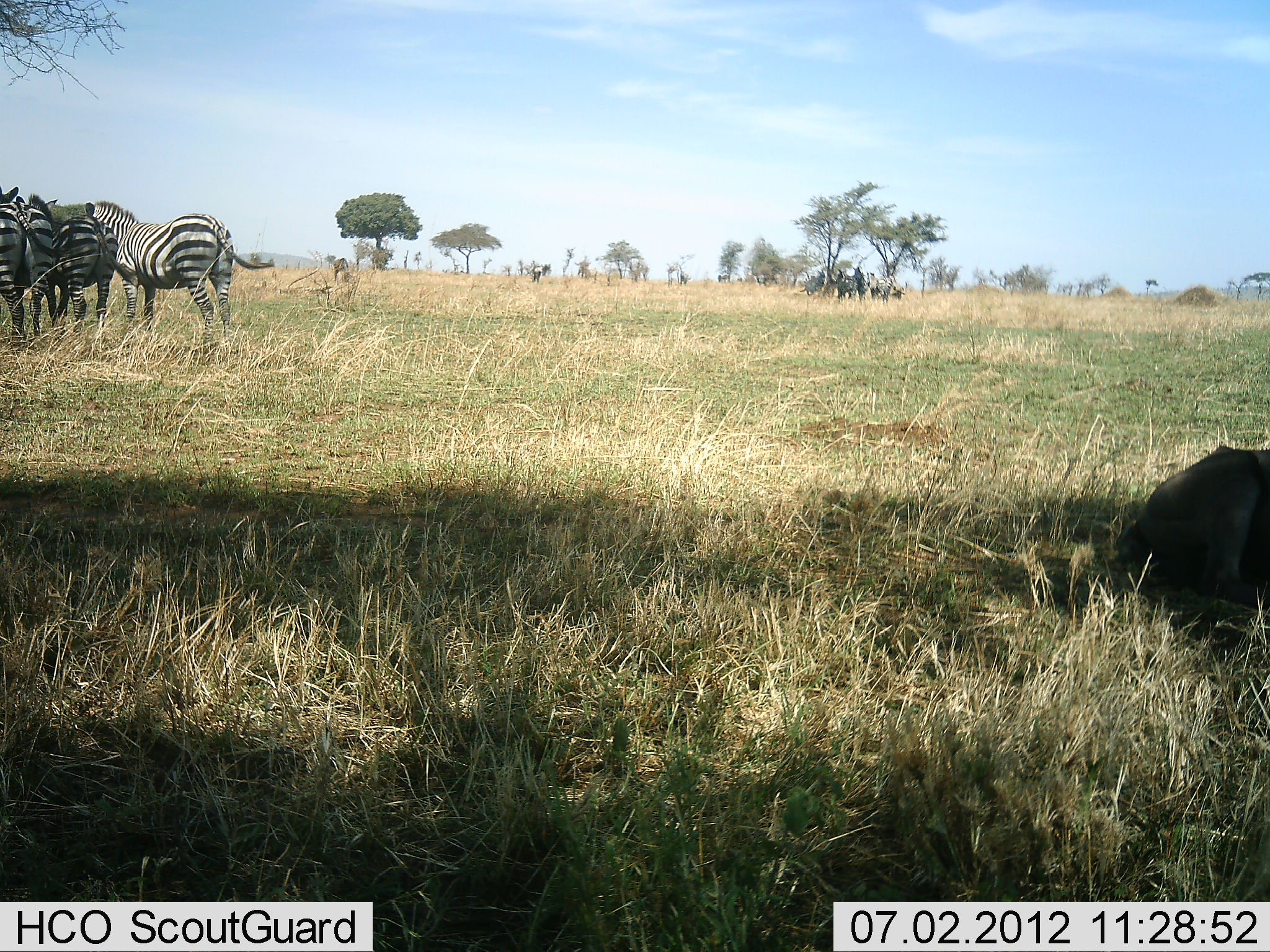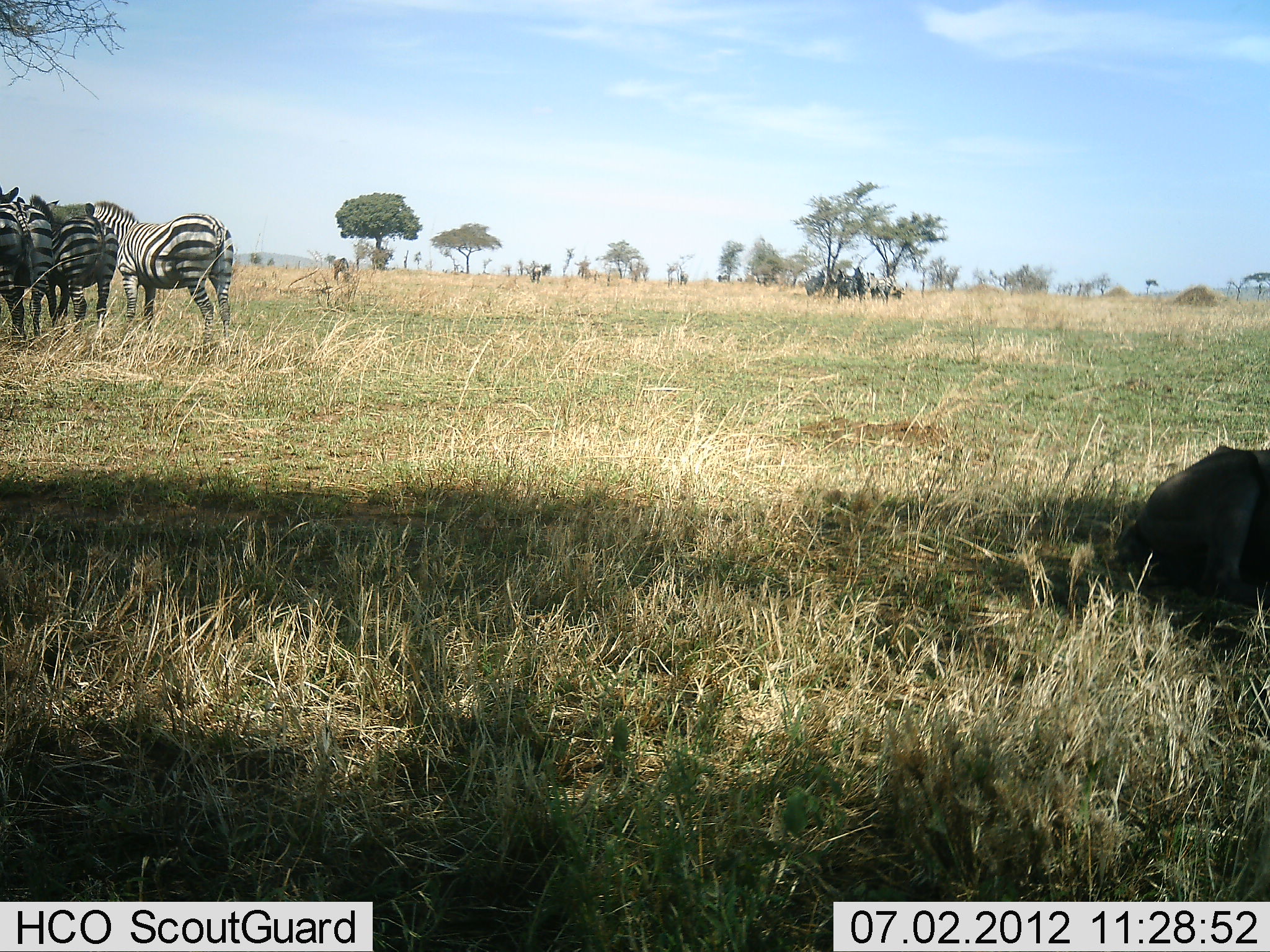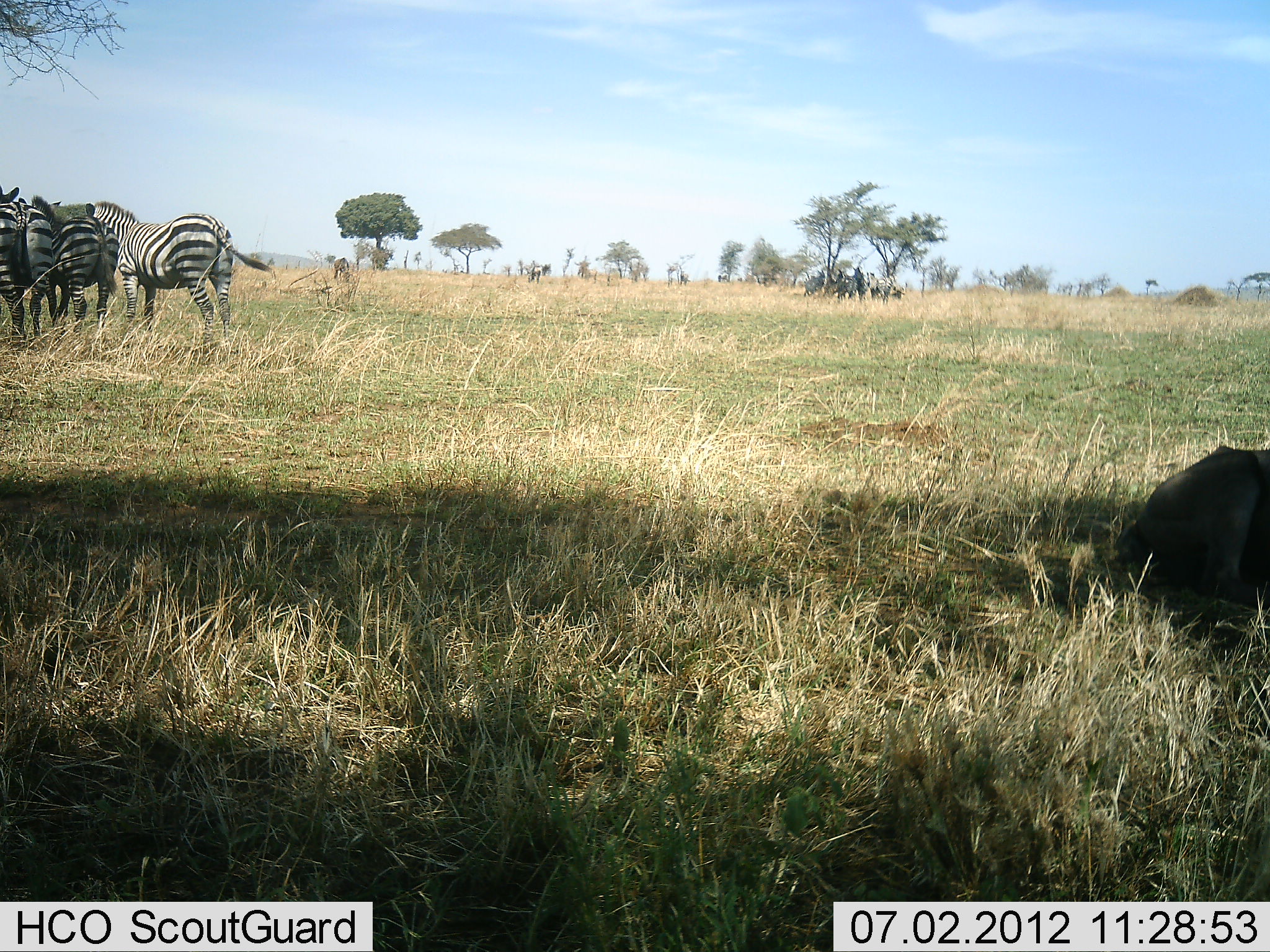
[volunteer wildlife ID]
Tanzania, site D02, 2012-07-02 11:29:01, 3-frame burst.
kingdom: Animalia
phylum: Chordata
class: Mammalia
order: Perissodactyla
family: Equidae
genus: Equus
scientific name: Equus quagga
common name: plains zebra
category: zebra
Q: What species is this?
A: Zebra (plains zebra) (Equus quagga).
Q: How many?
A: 4.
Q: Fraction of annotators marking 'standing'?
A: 89%.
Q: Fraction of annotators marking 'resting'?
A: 16%.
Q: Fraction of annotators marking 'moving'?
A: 5%.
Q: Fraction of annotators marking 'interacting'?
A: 0%.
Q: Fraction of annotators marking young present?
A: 0%.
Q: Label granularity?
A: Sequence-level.